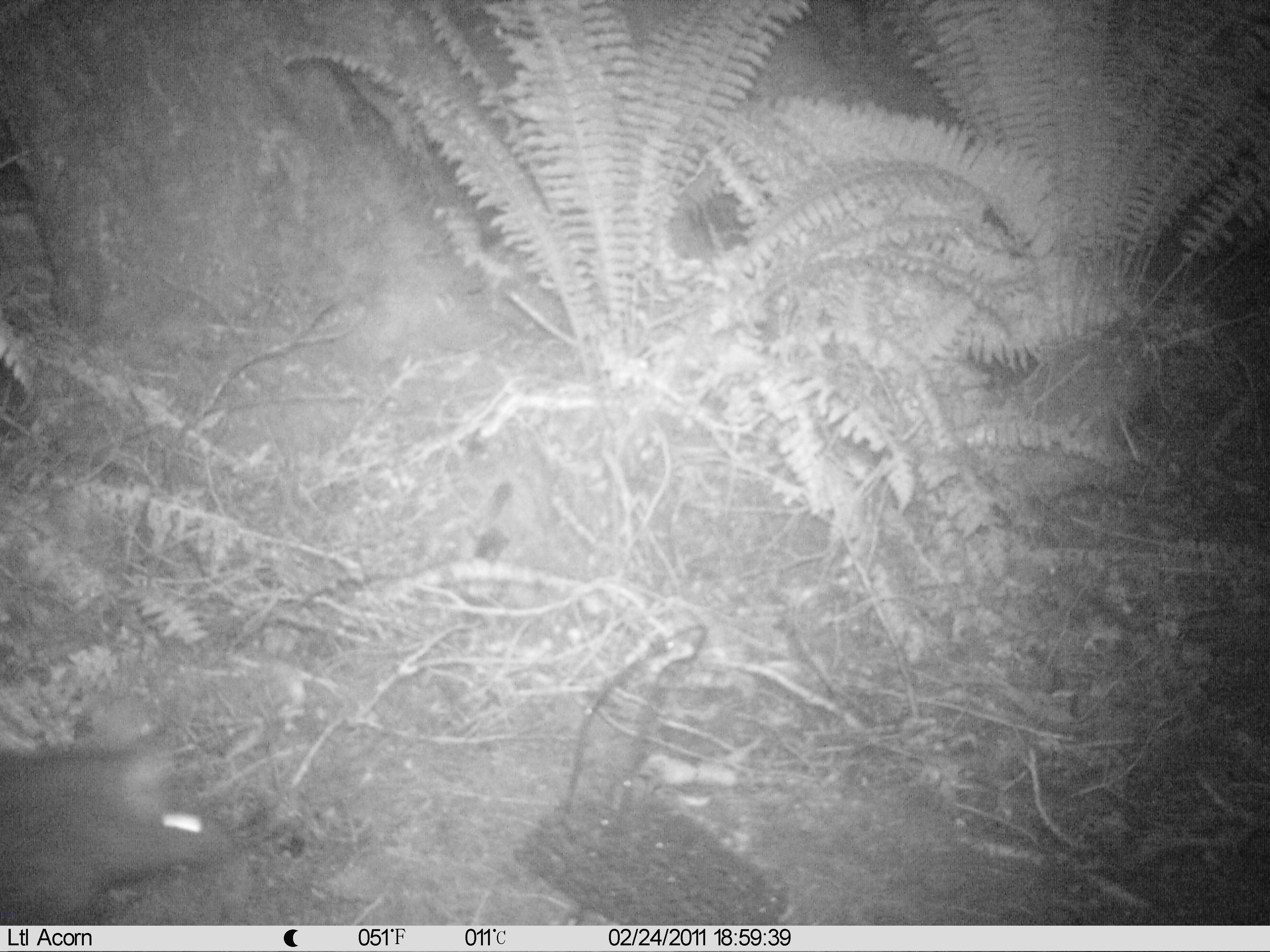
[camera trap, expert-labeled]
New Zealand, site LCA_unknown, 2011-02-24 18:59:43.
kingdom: Animalia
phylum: Chordata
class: Mammalia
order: Diprotodontia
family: Phalangeridae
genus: Trichosurus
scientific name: Trichosurus vulpecula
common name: common brushtail possum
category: possum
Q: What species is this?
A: Possum (common brushtail possum) (Trichosurus vulpecula).